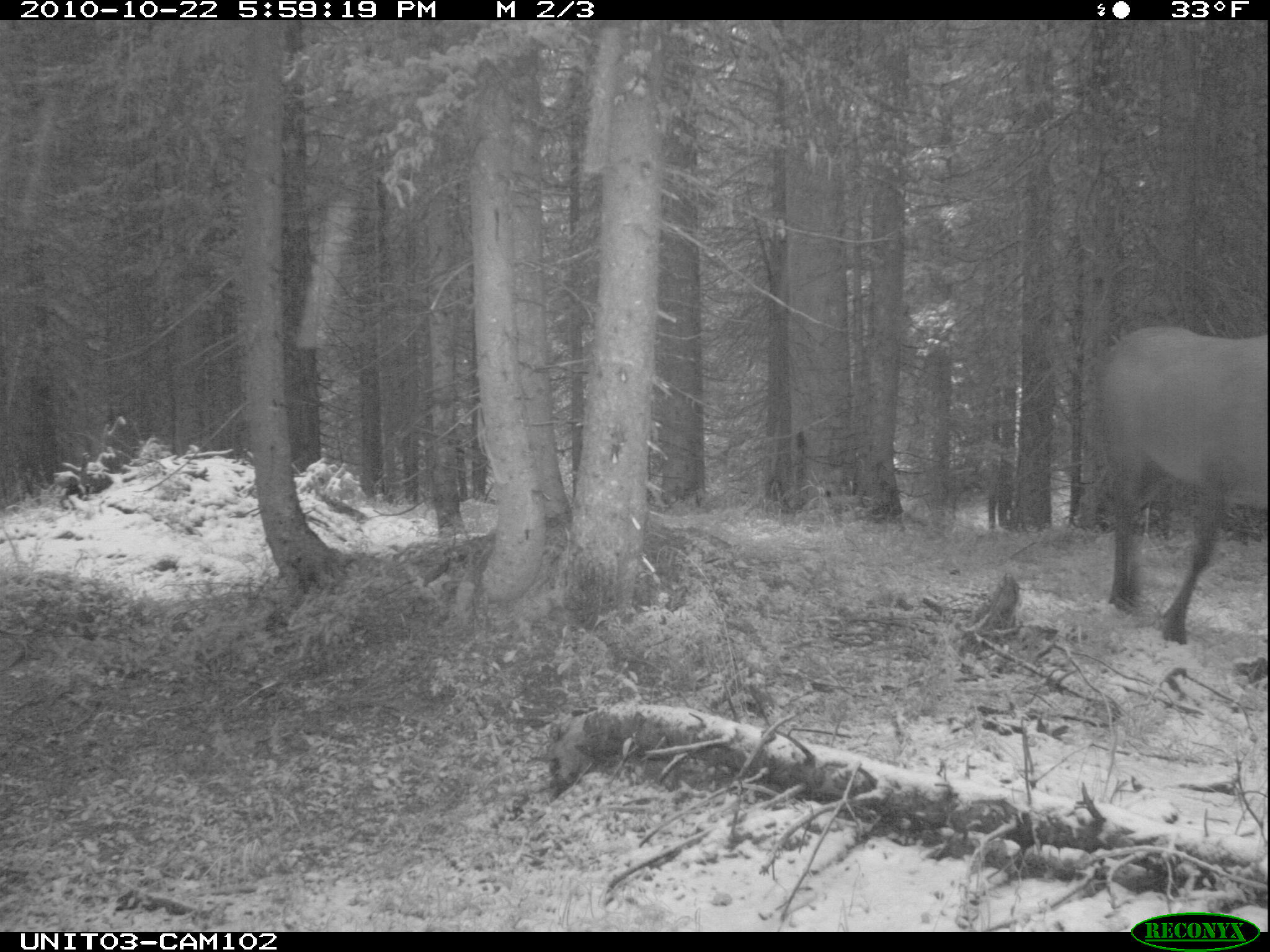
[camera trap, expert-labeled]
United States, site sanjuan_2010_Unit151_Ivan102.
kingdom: Animalia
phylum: Chordata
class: Mammalia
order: Artiodactyla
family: Cervidae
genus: Cervus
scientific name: Cervus elaphus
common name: red deer